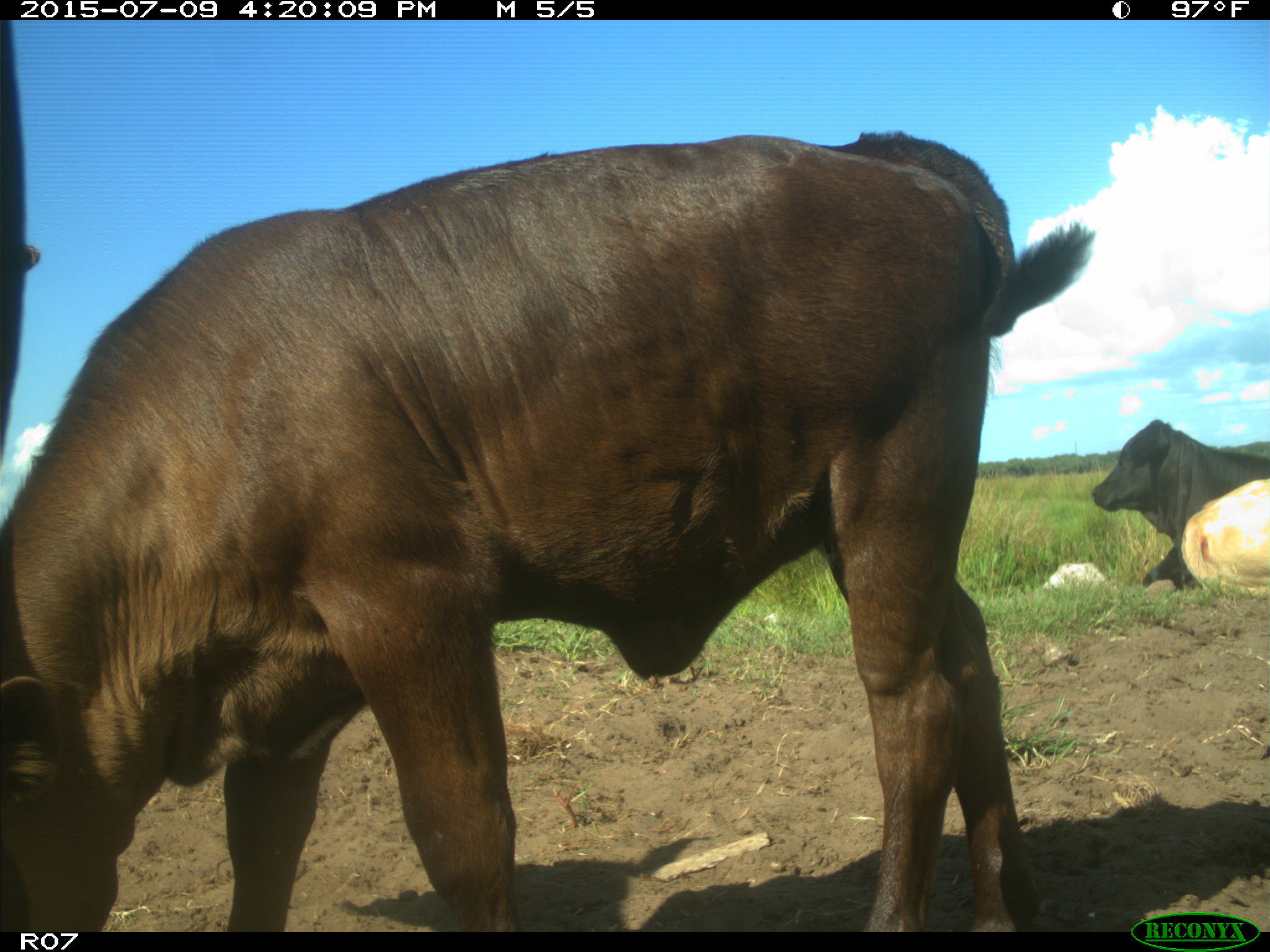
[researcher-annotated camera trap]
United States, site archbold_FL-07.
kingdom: Animalia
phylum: Chordata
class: Mammalia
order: Artiodactyla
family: Bovidae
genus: Bos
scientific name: Bos taurus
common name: domestic cow